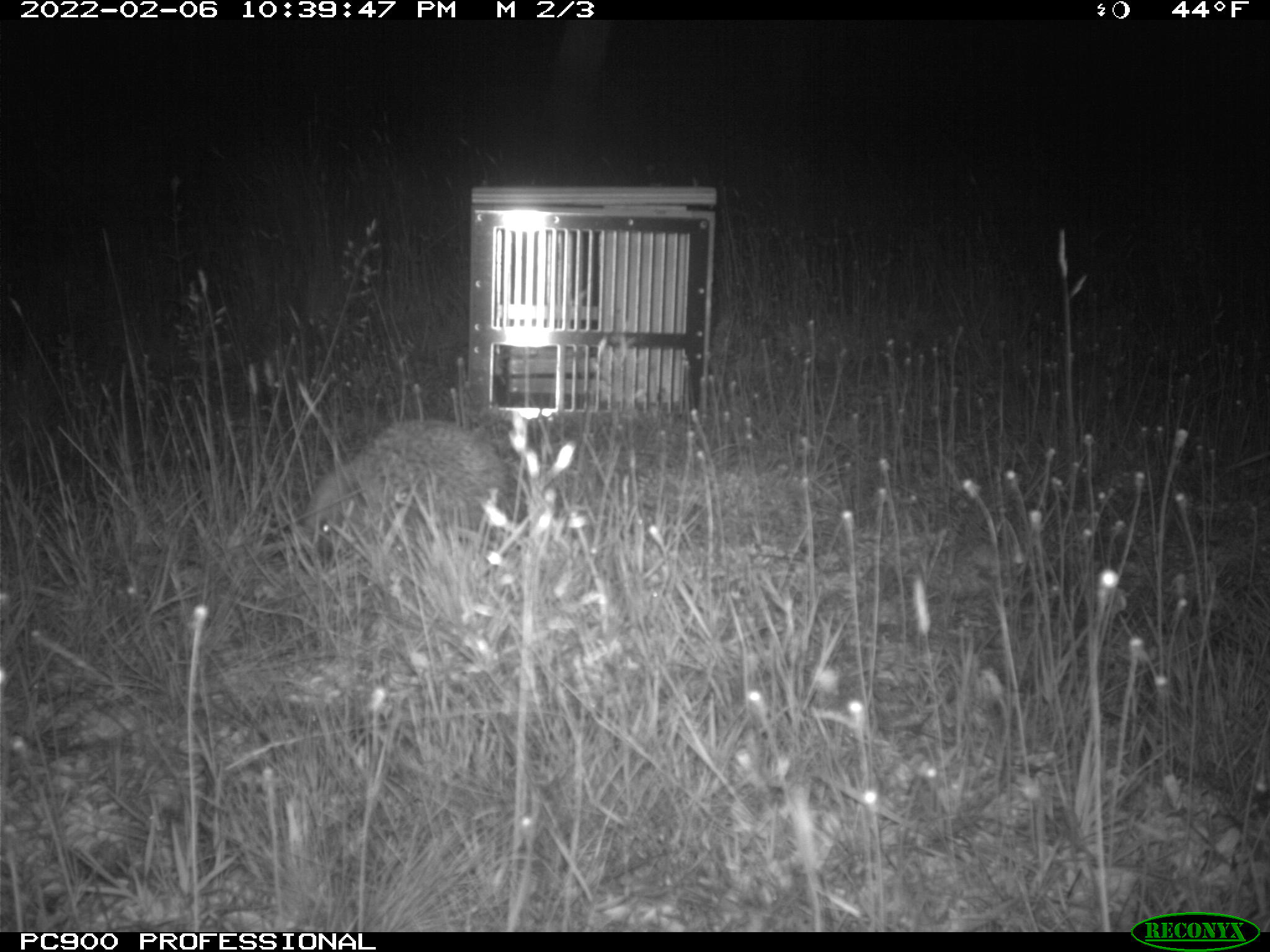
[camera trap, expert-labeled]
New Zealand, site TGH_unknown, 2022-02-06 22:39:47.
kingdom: Animalia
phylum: Chordata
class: Mammalia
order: Eulipotyphla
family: Erinaceidae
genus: Erinaceus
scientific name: Erinaceus europaeus europaeus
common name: european hedgehog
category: hedgehog